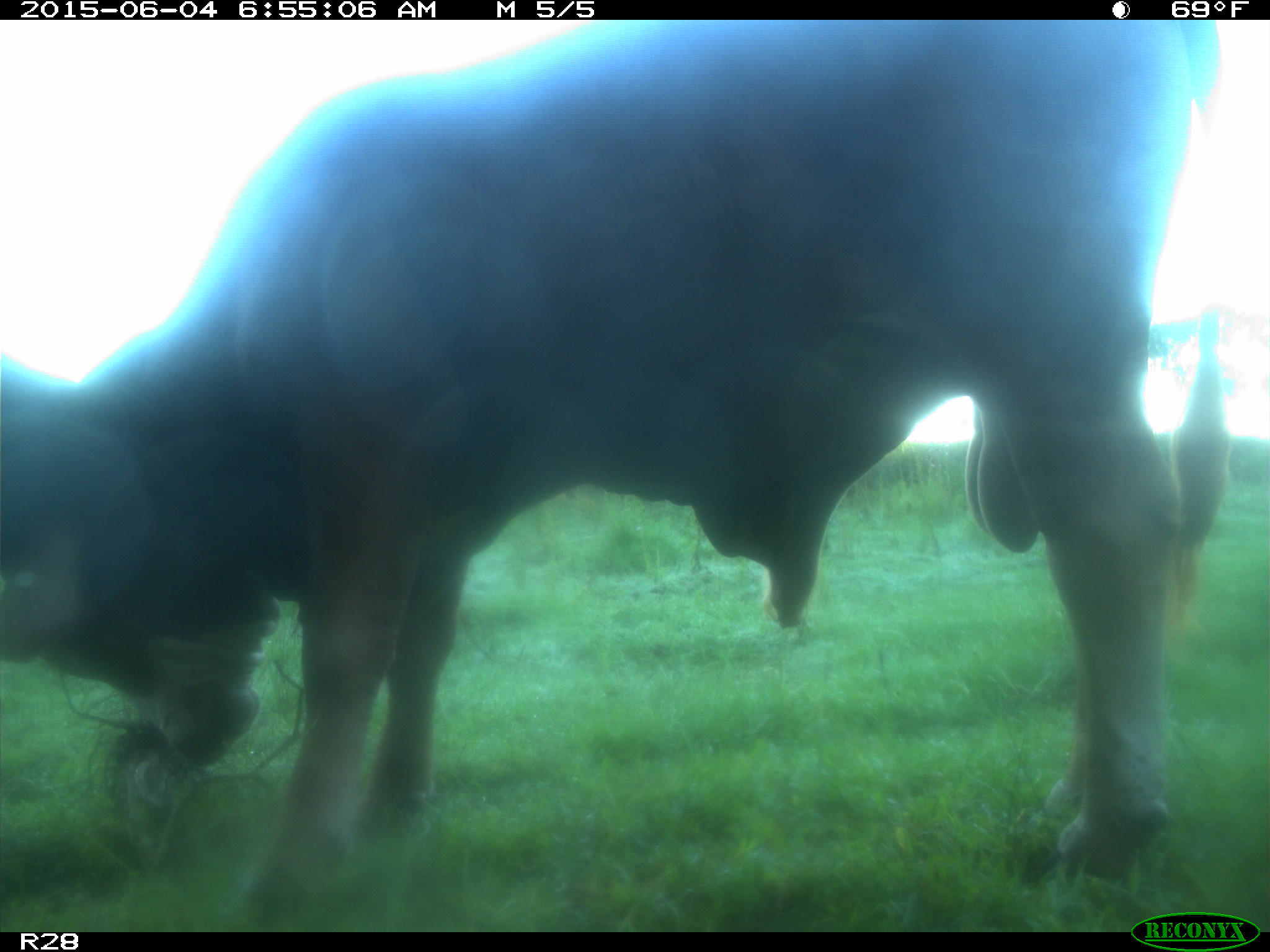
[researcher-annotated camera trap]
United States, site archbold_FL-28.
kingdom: Animalia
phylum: Chordata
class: Mammalia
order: Artiodactyla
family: Bovidae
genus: Bos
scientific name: Bos taurus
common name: domestic cow